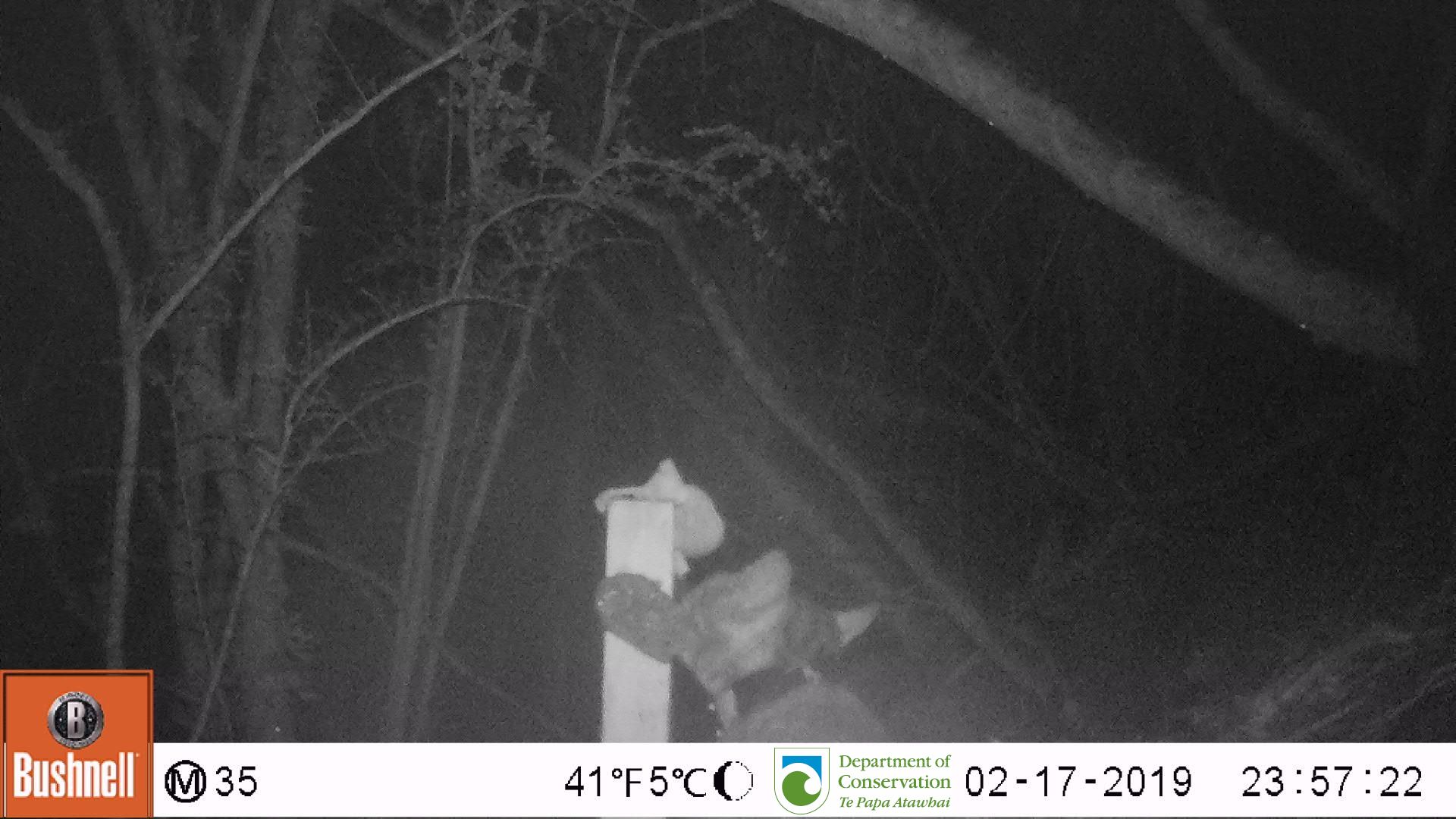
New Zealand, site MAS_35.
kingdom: Animalia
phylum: Chordata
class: Mammalia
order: Carnivora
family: Felidae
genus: Felis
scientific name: Felis catus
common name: domestic cat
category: cat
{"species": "cat (domestic cat) (Felis catus)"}